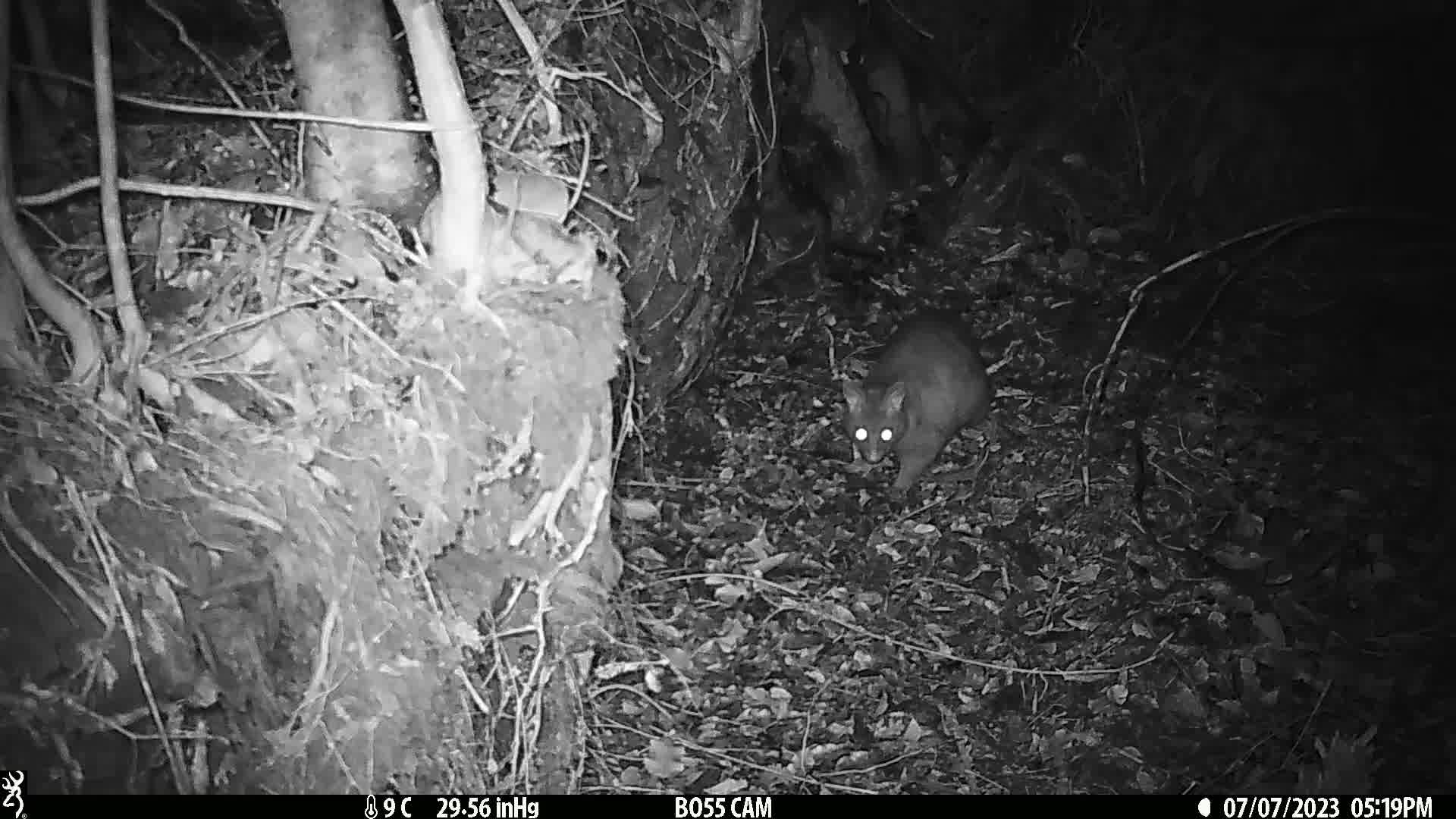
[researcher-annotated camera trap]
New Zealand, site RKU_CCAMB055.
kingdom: Animalia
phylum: Chordata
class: Mammalia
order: Diprotodontia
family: Phalangeridae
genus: Trichosurus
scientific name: Trichosurus vulpecula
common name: common brushtail possum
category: possum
Possum (common brushtail possum) (Trichosurus vulpecula).